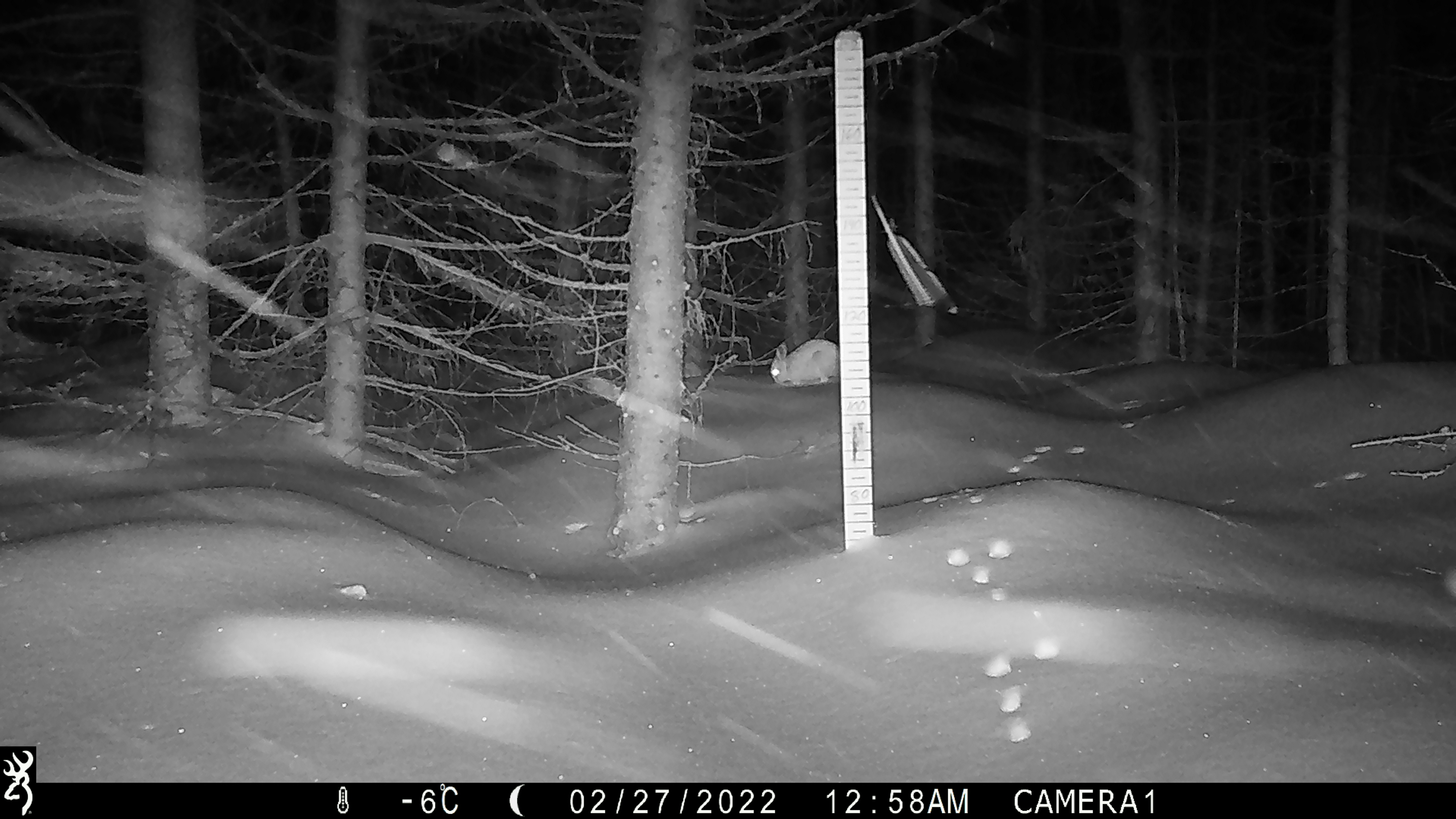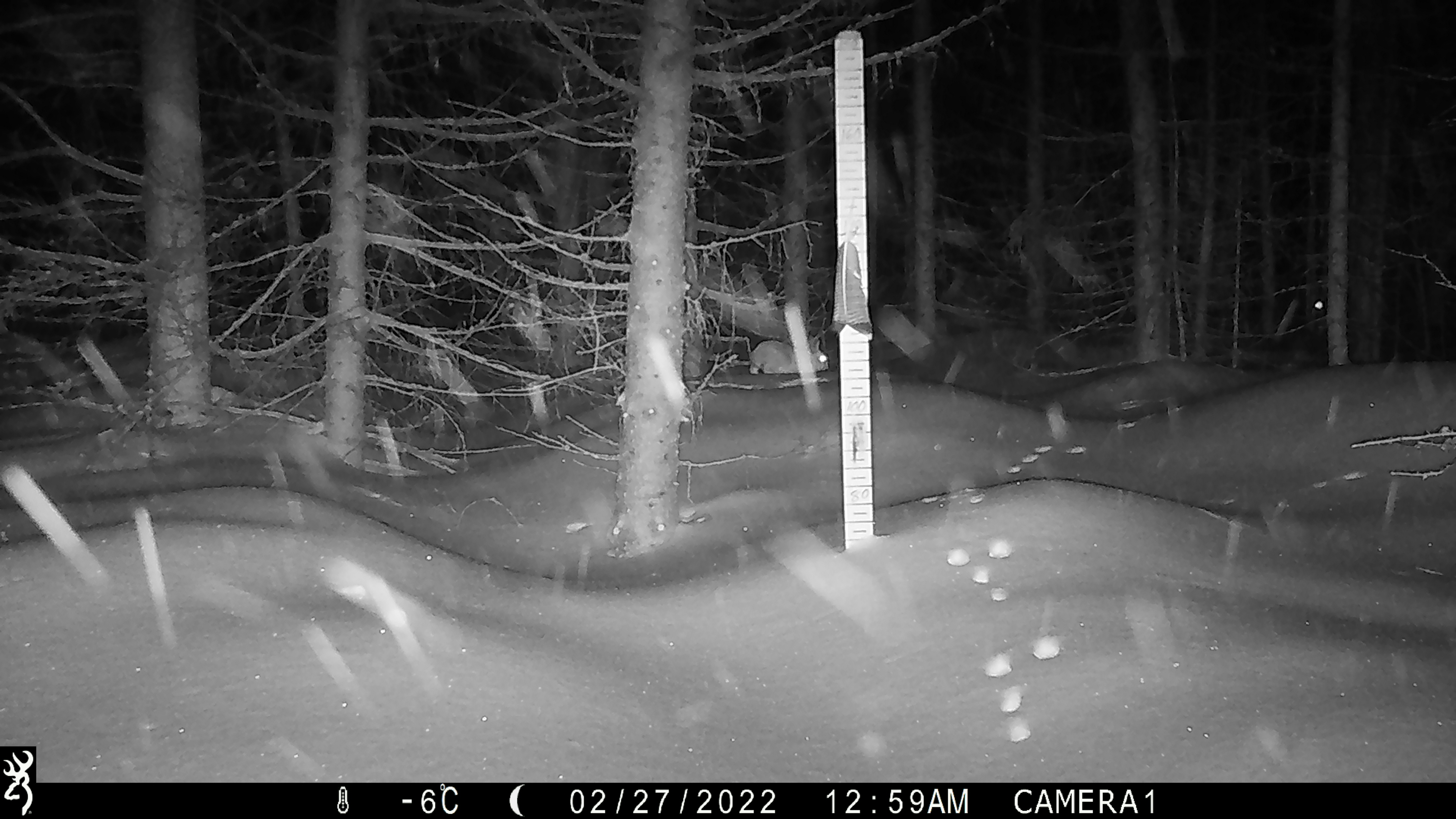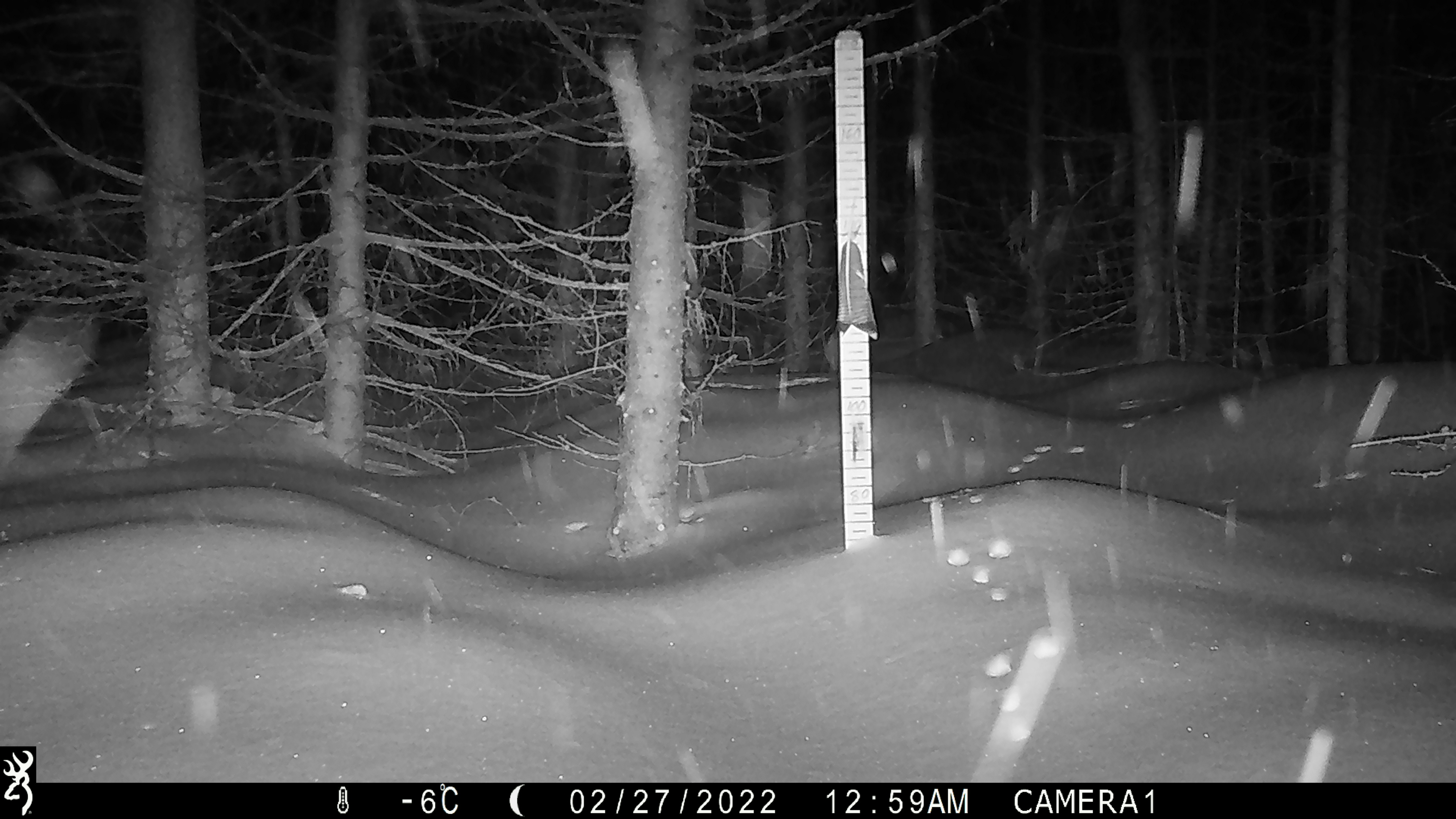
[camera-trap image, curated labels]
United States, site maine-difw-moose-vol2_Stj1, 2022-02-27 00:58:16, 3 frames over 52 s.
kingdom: Animalia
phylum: Chordata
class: Mammalia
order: Lagomorpha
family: Leporidae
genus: Lepus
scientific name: Lepus americanus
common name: snowshoe hare